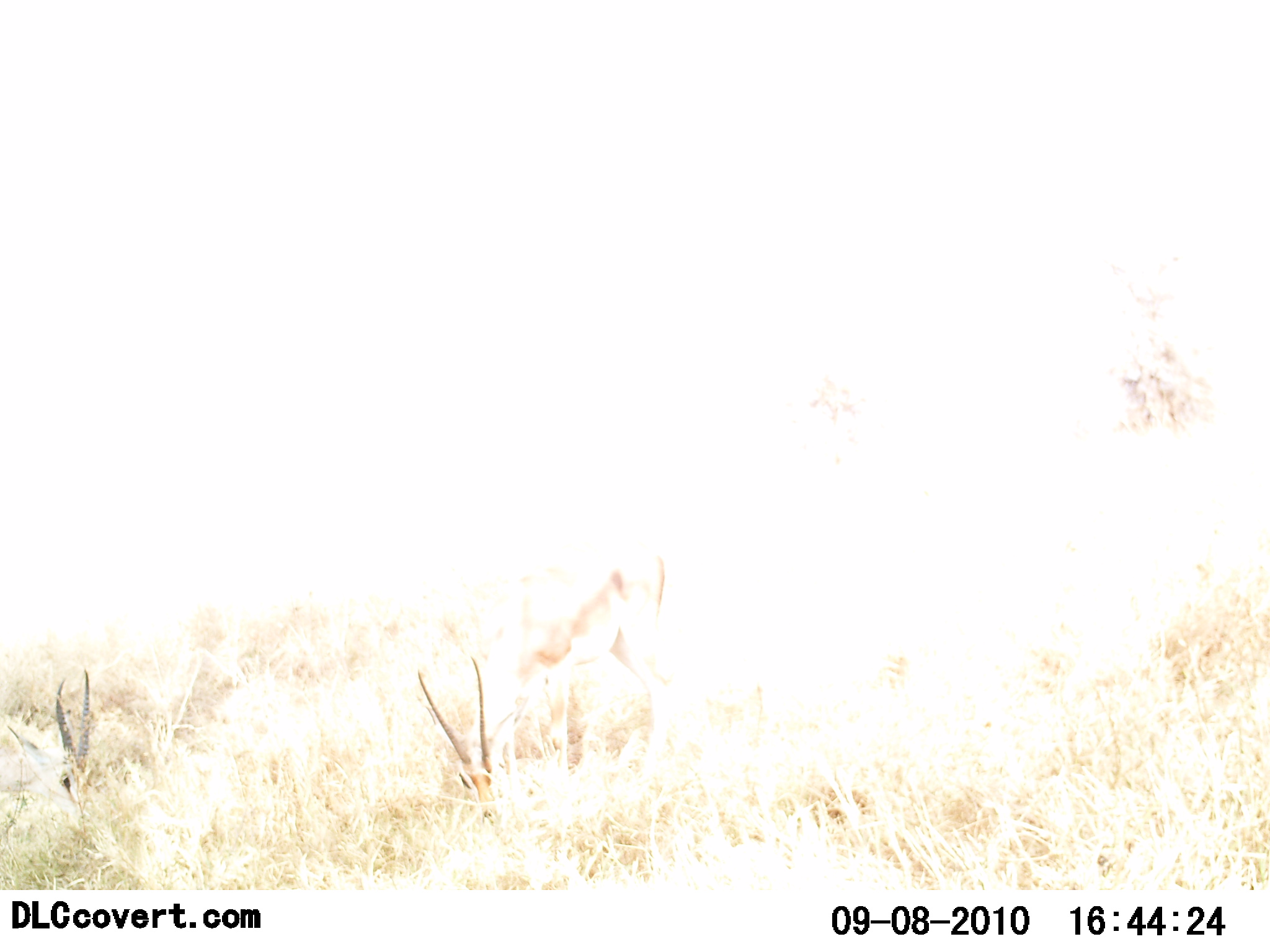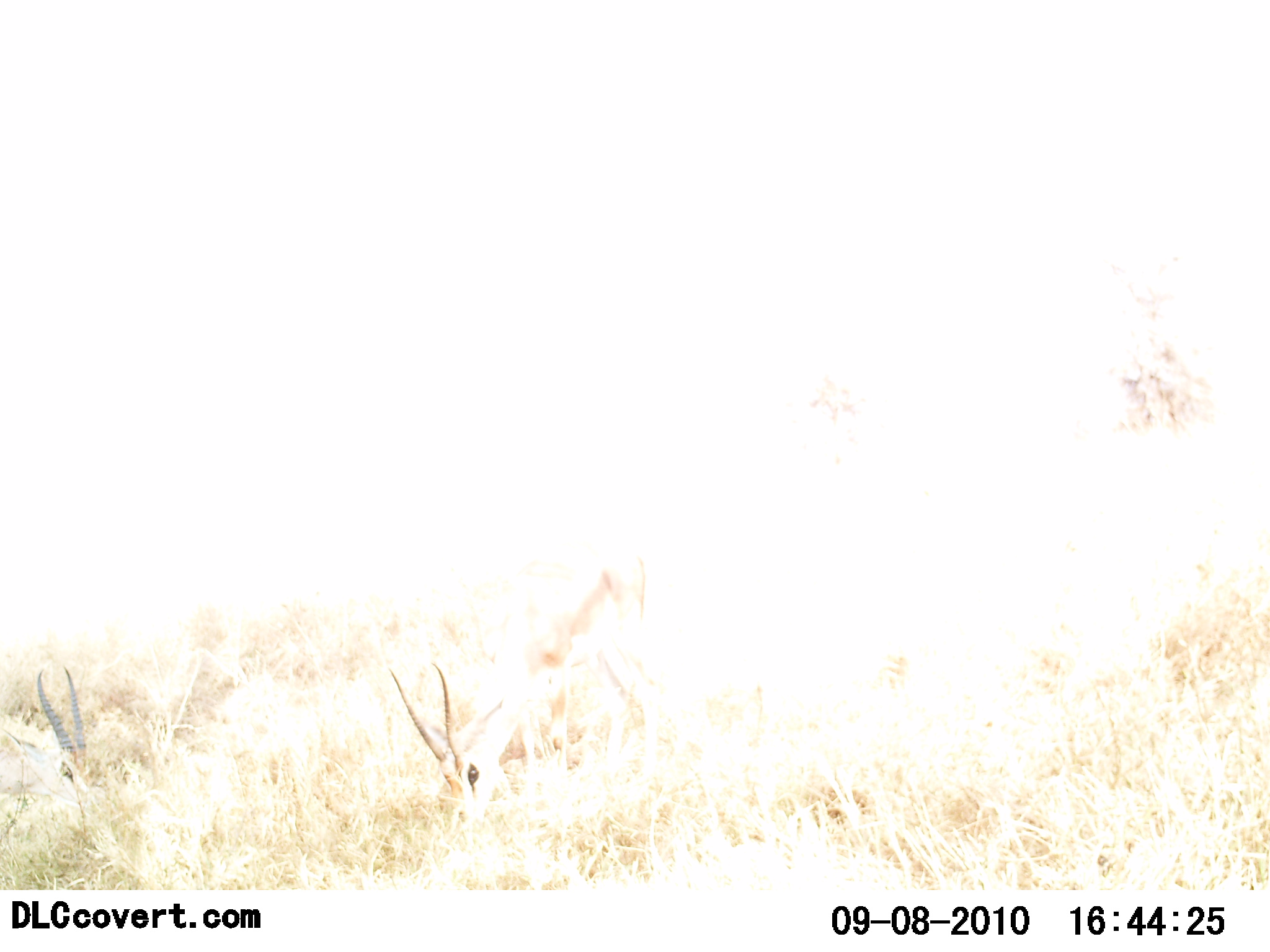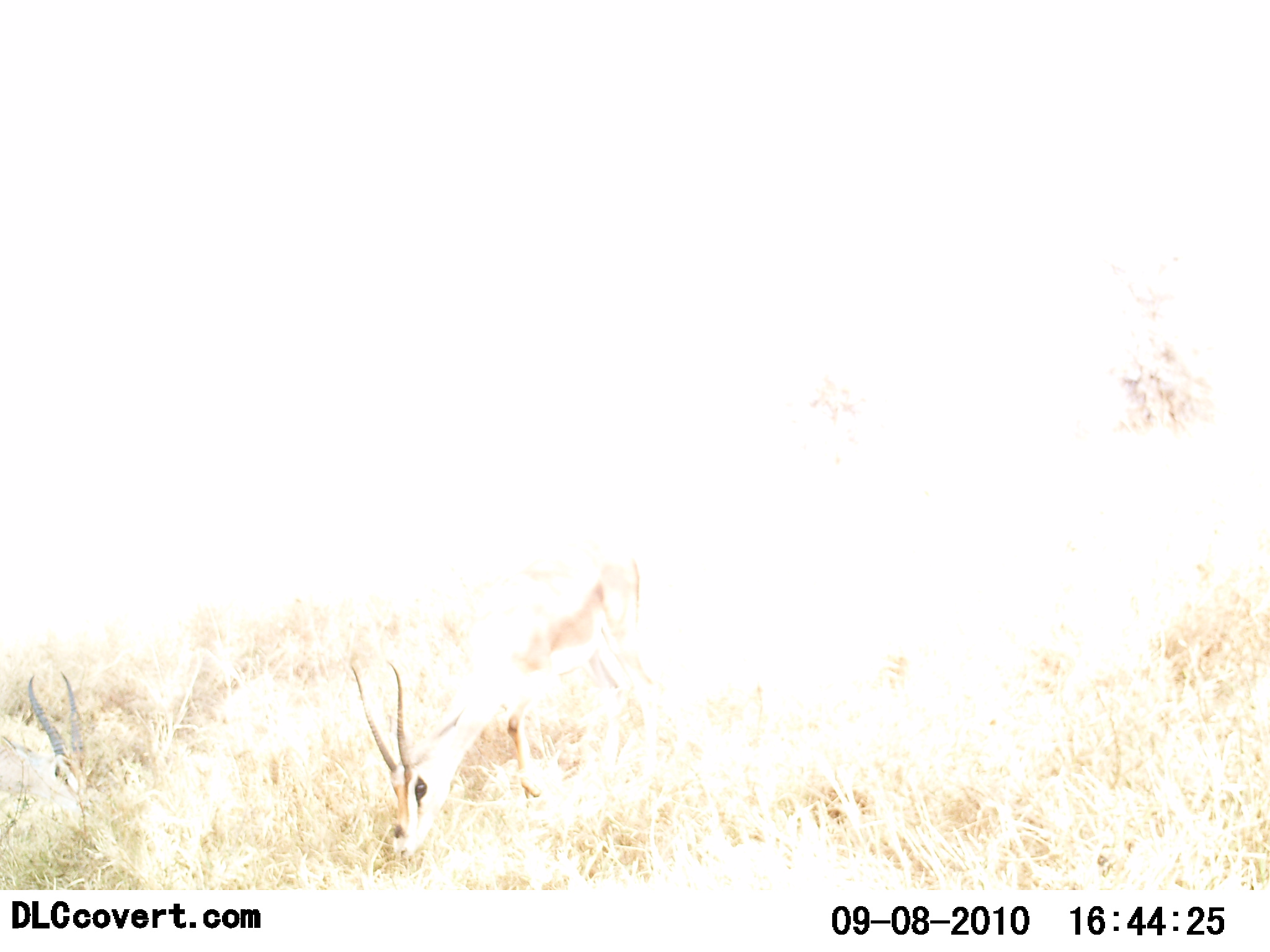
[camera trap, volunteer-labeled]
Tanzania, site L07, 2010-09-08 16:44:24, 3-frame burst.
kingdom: Animalia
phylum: Chordata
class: Mammalia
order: Artiodactyla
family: Bovidae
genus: Nanger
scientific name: Nanger granti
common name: grant's gazelle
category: gazellegrants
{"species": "gazellegrants (grant's gazelle) (Nanger granti)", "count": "2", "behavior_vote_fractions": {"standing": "18%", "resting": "0%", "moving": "9%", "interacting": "0%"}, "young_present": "0%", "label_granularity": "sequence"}